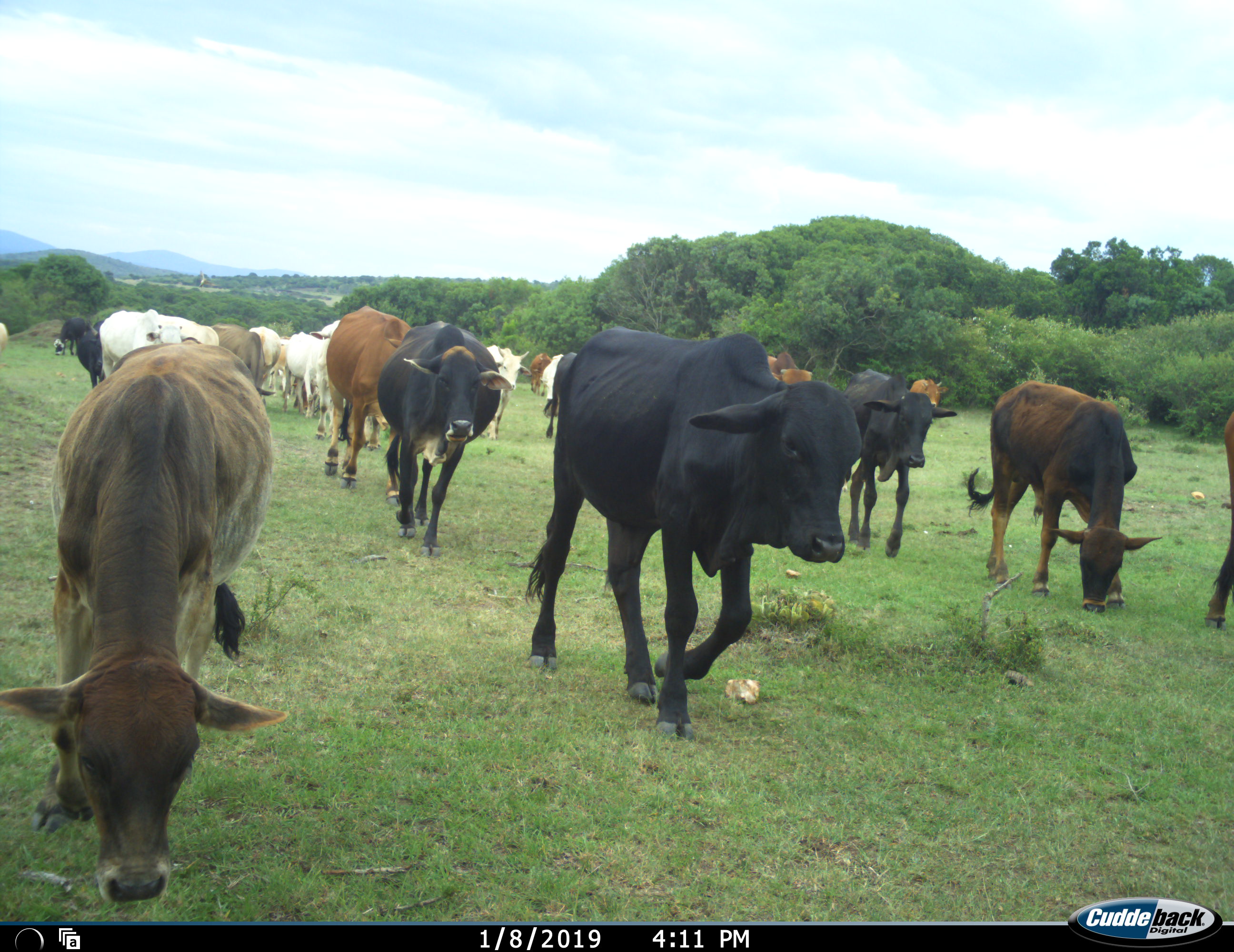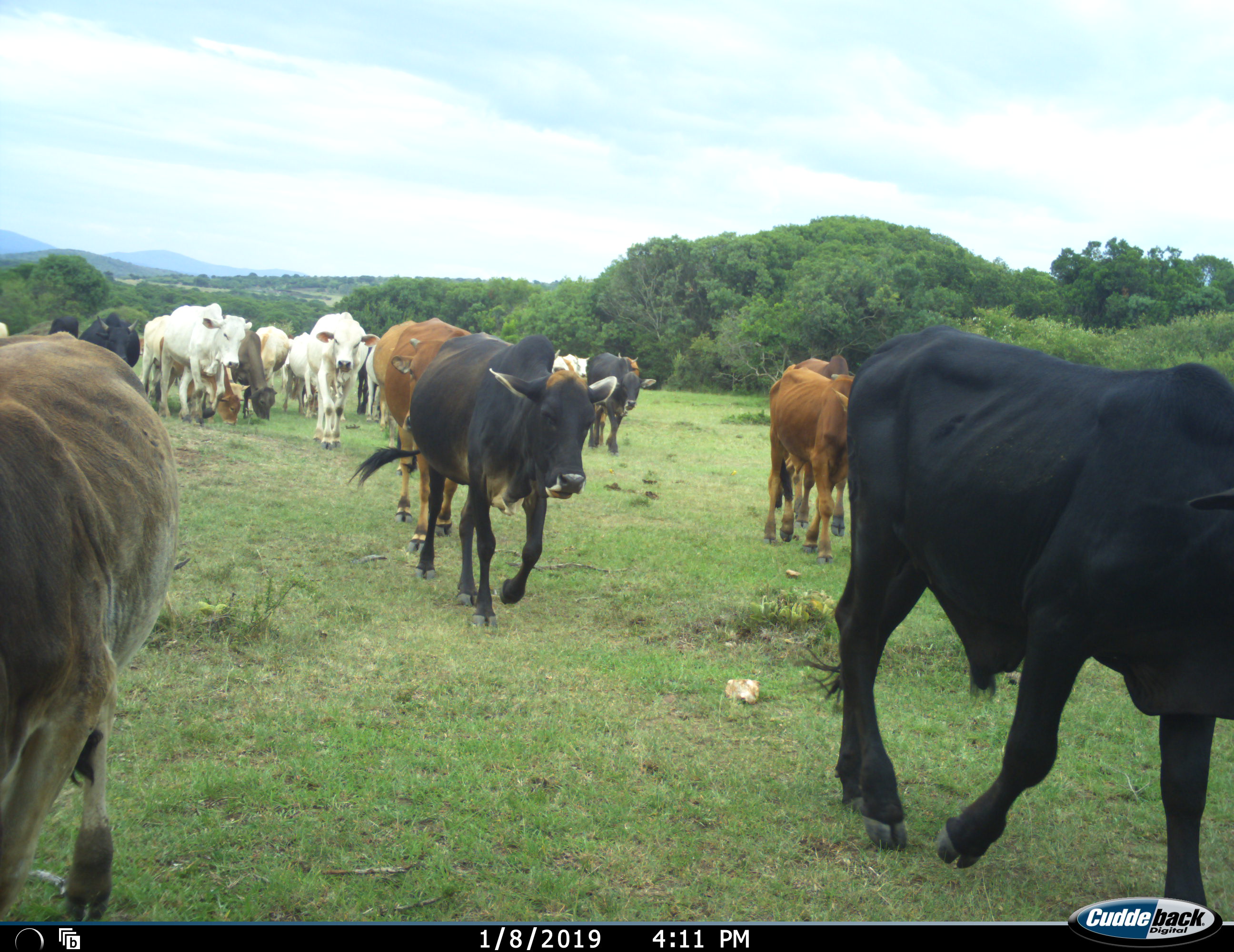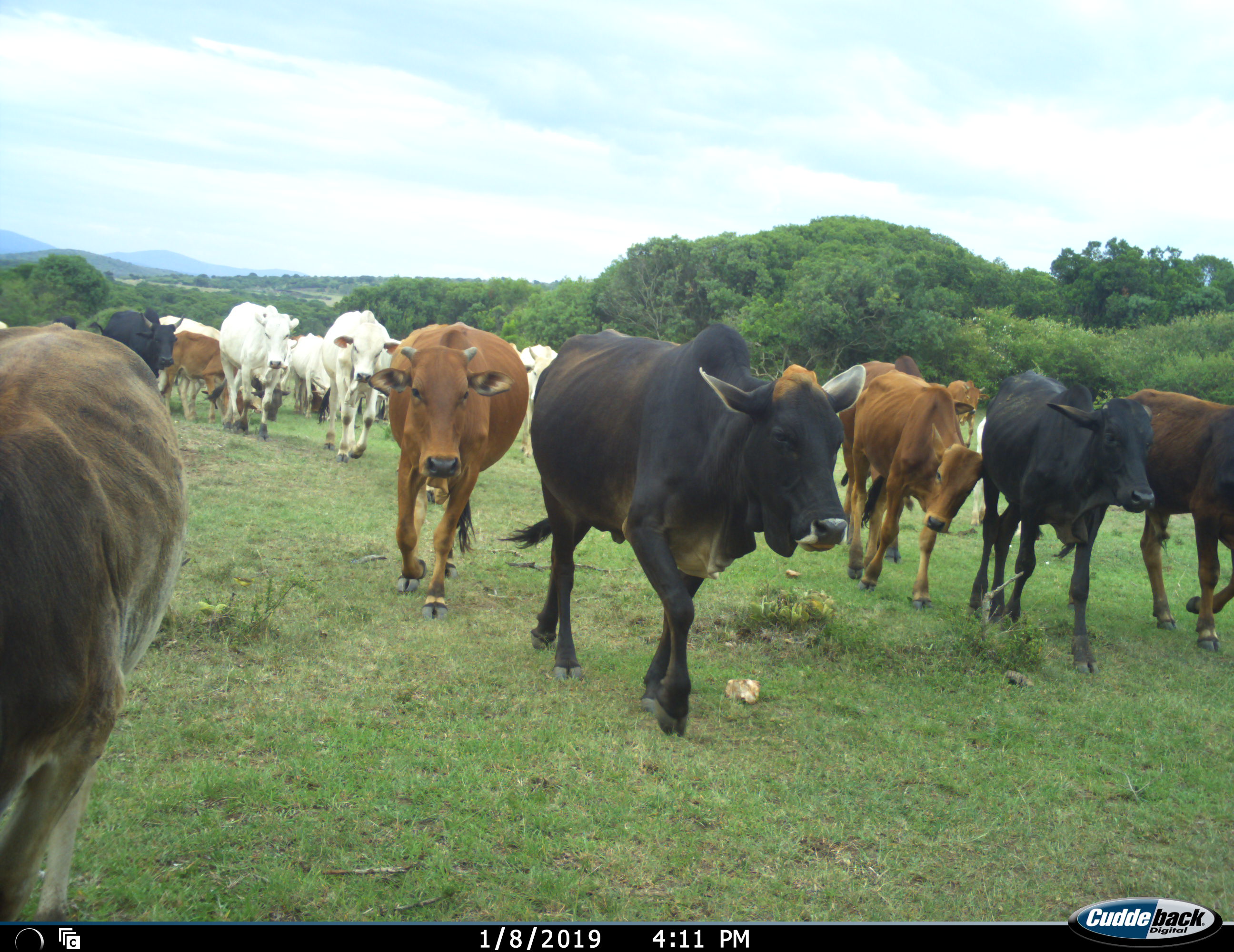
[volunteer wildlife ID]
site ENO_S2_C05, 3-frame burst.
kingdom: Animalia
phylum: Chordata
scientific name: Vertebrata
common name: domestic animal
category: domesticanimal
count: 11-50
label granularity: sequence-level